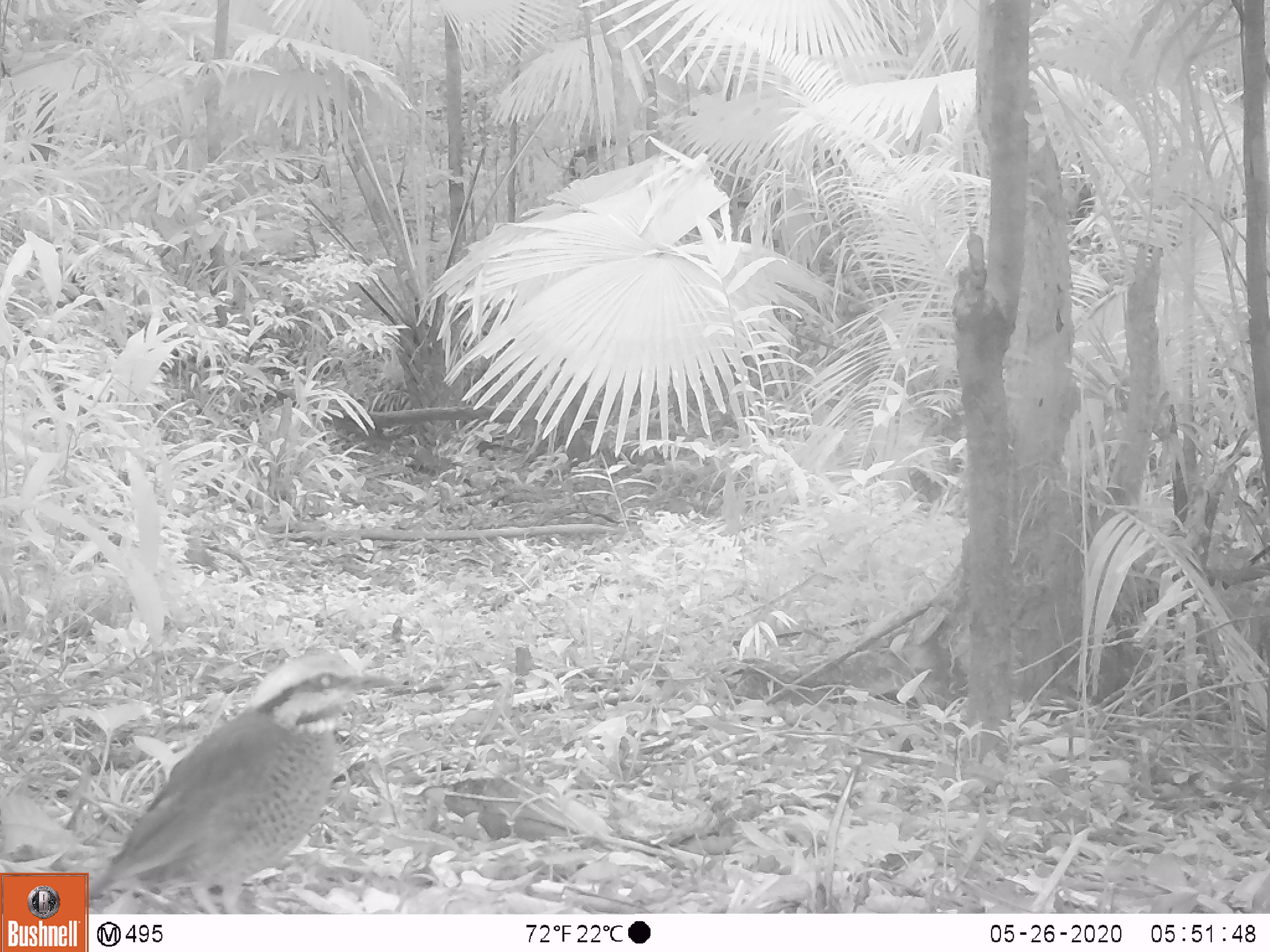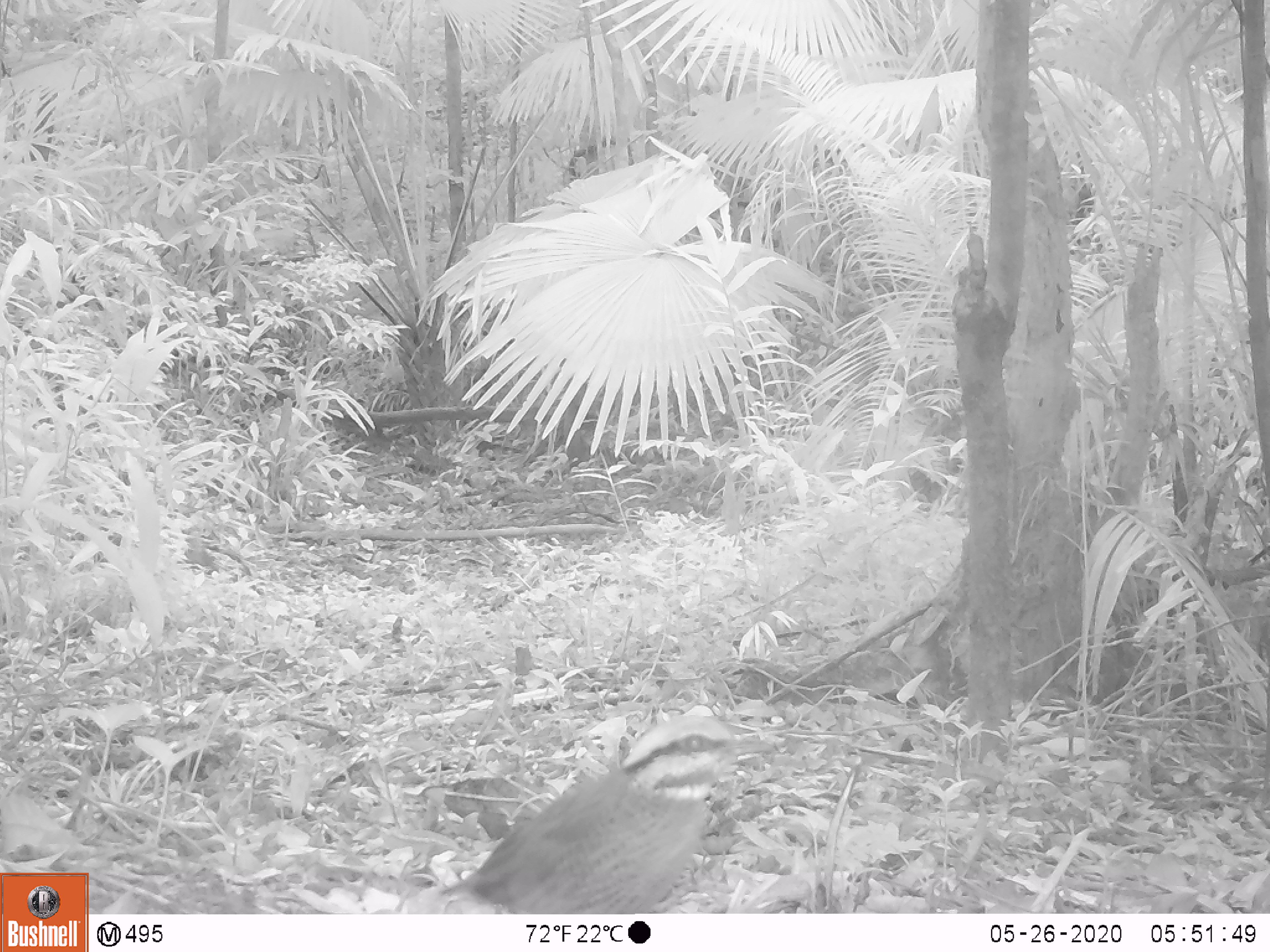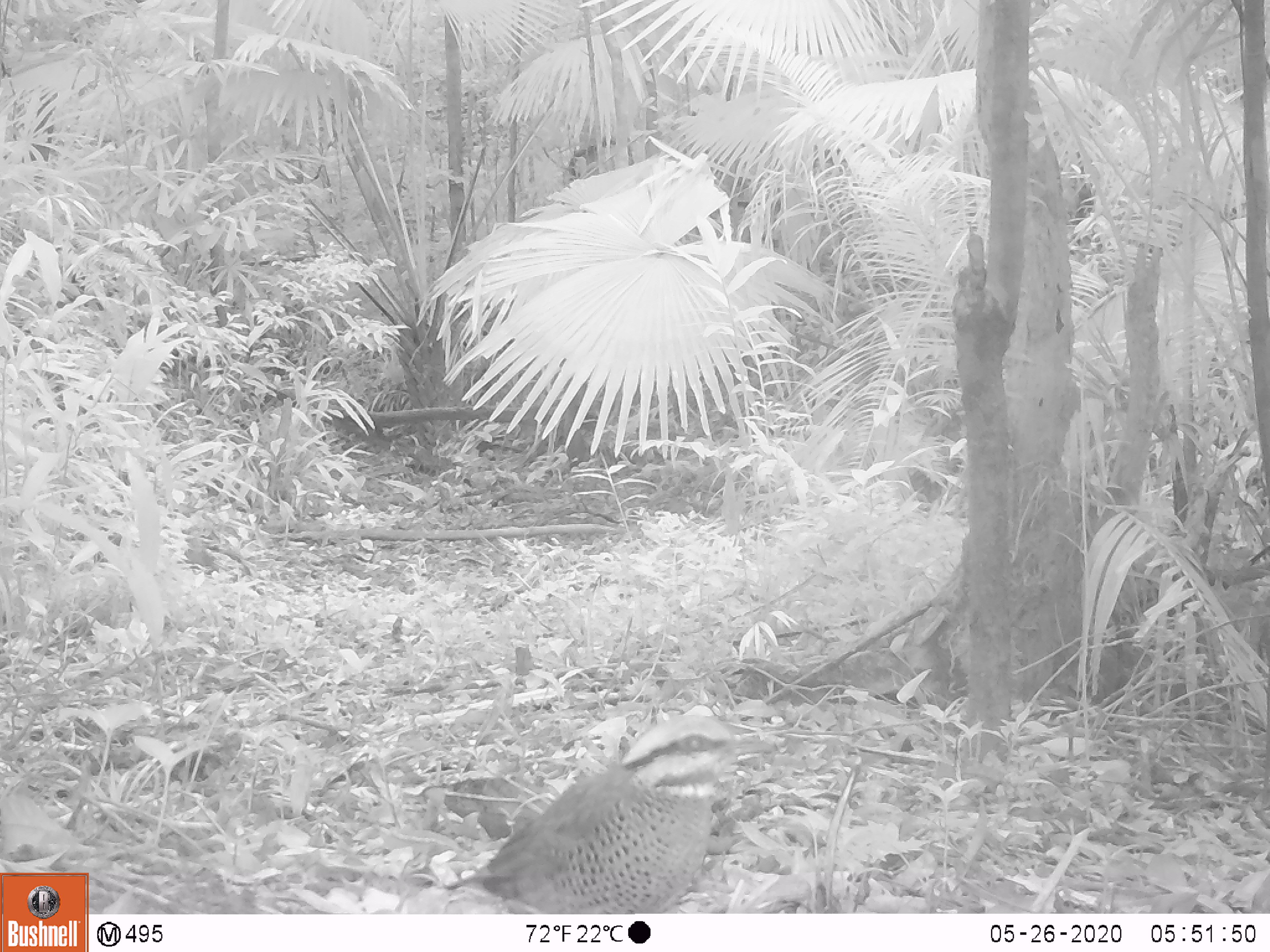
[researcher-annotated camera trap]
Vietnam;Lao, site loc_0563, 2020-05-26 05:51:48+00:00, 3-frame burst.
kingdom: Animalia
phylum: Chordata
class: Aves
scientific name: Aves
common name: bird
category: unidentified bird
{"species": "unidentified bird (bird) (Aves)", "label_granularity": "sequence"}